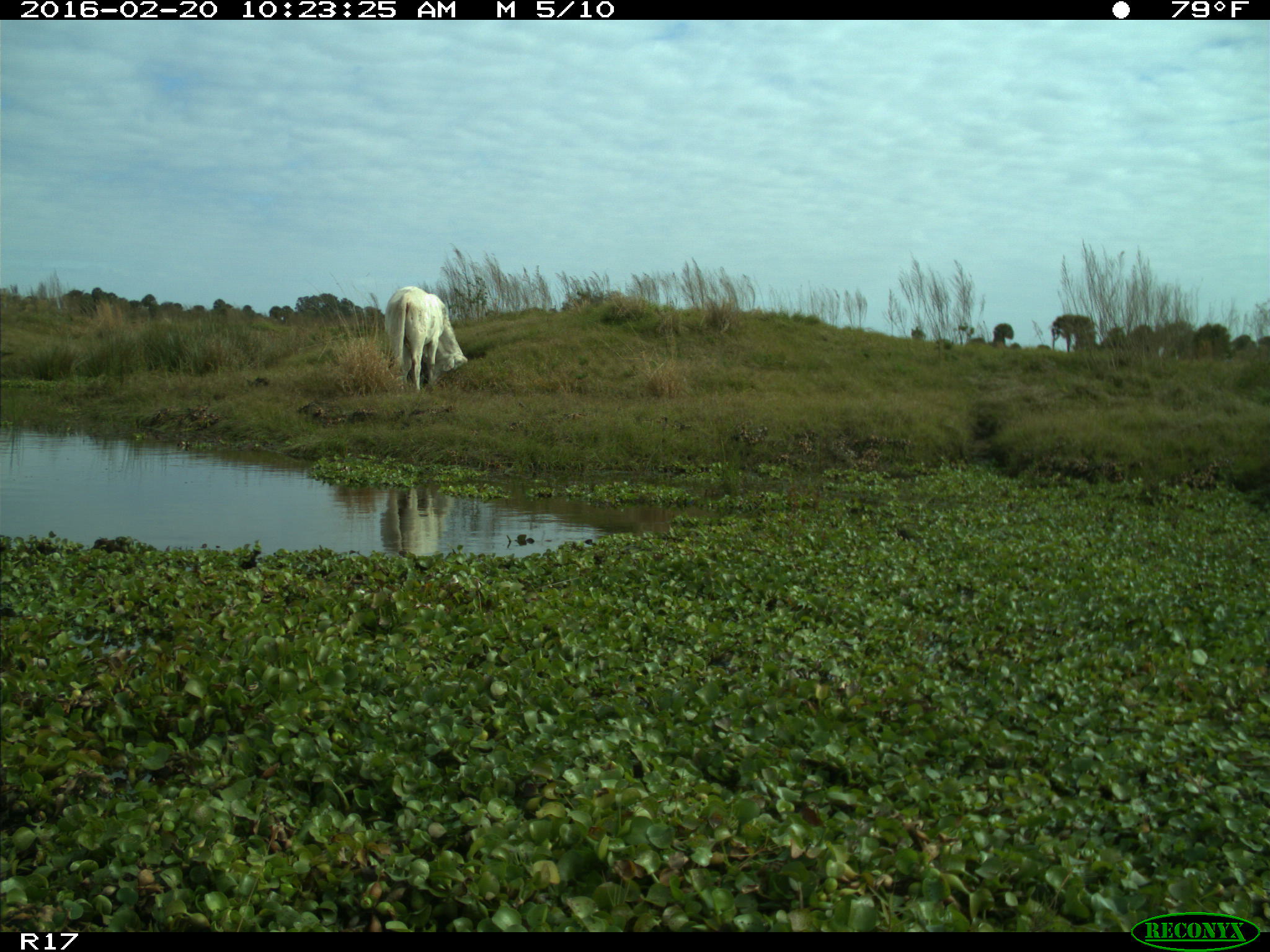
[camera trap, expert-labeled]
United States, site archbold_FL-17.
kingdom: Animalia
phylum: Chordata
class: Mammalia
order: Artiodactyla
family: Bovidae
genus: Bos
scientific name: Bos taurus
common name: domestic cow